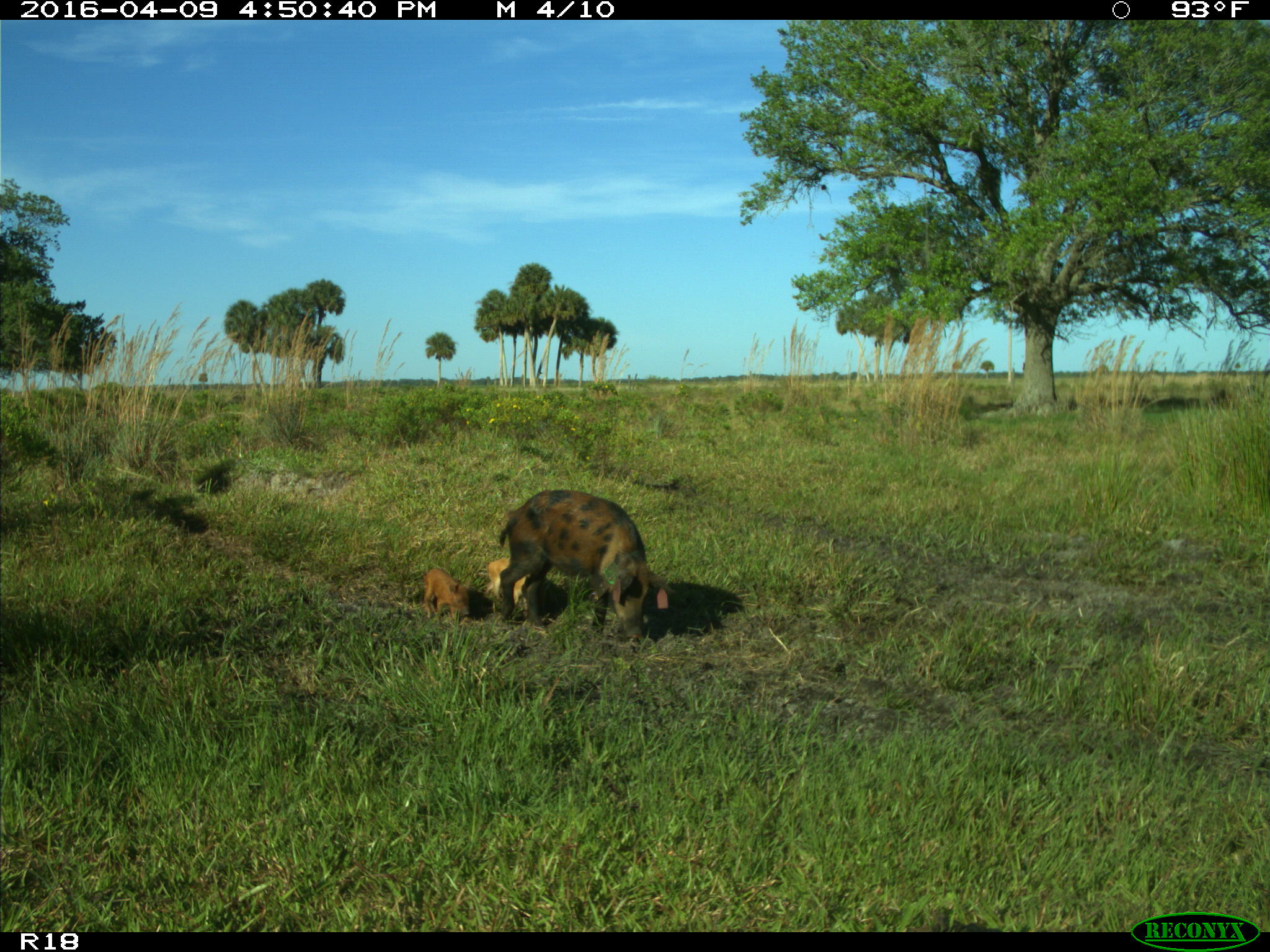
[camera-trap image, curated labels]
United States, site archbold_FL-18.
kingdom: Animalia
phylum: Chordata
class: Mammalia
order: Artiodactyla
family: Suidae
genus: Sus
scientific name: Sus scrofa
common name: wild boar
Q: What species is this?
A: Sus scrofa (wild boar).